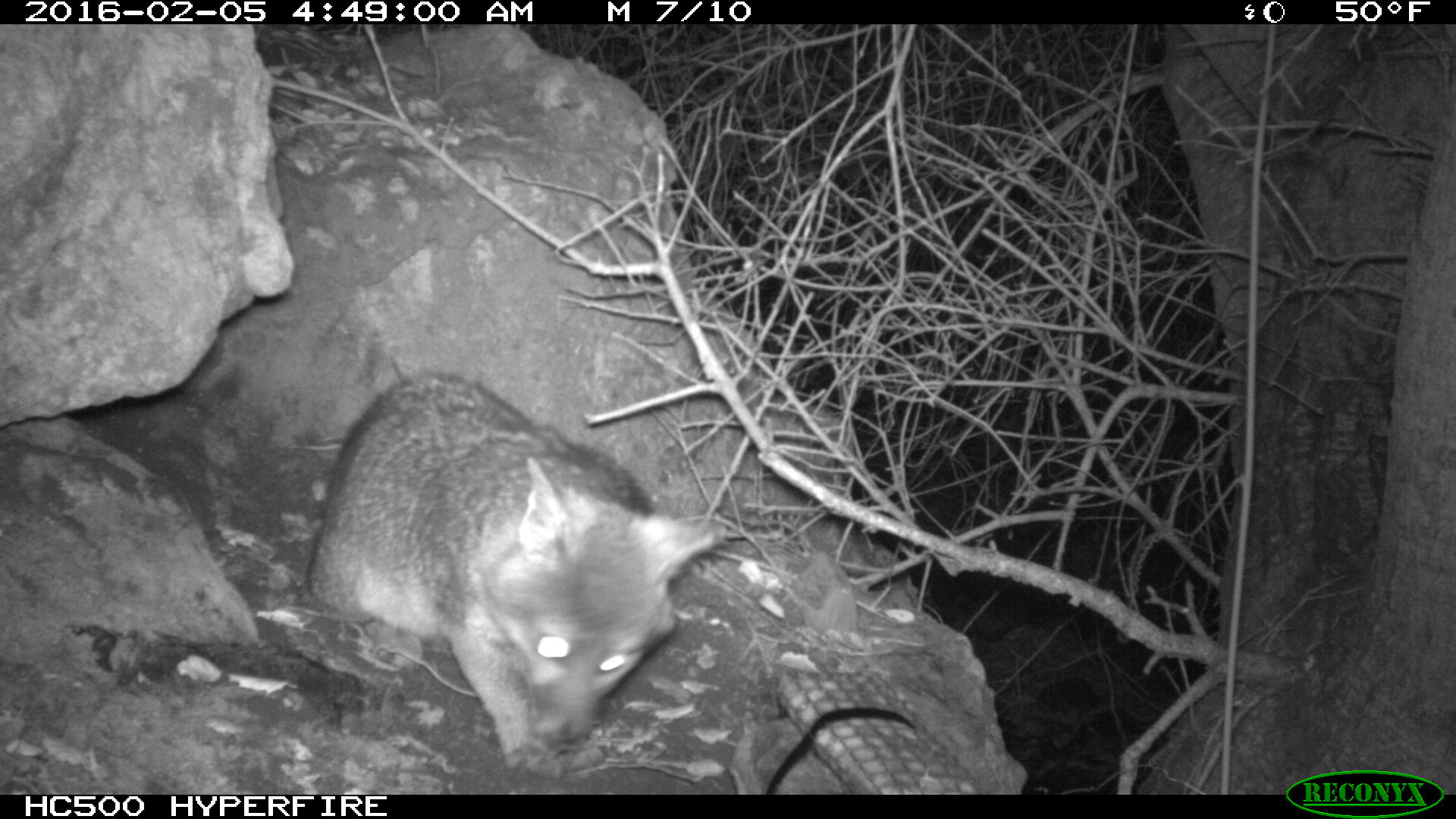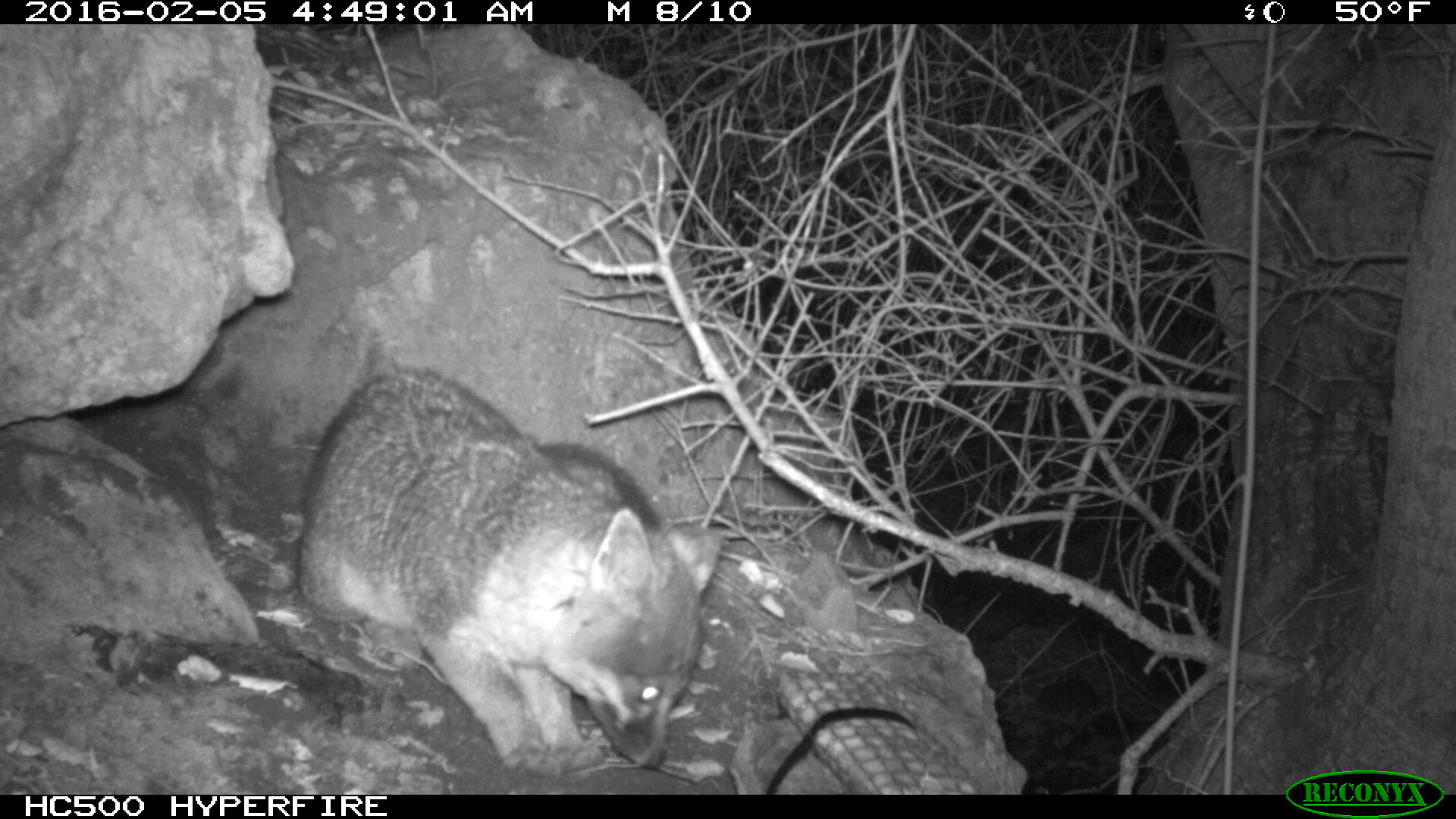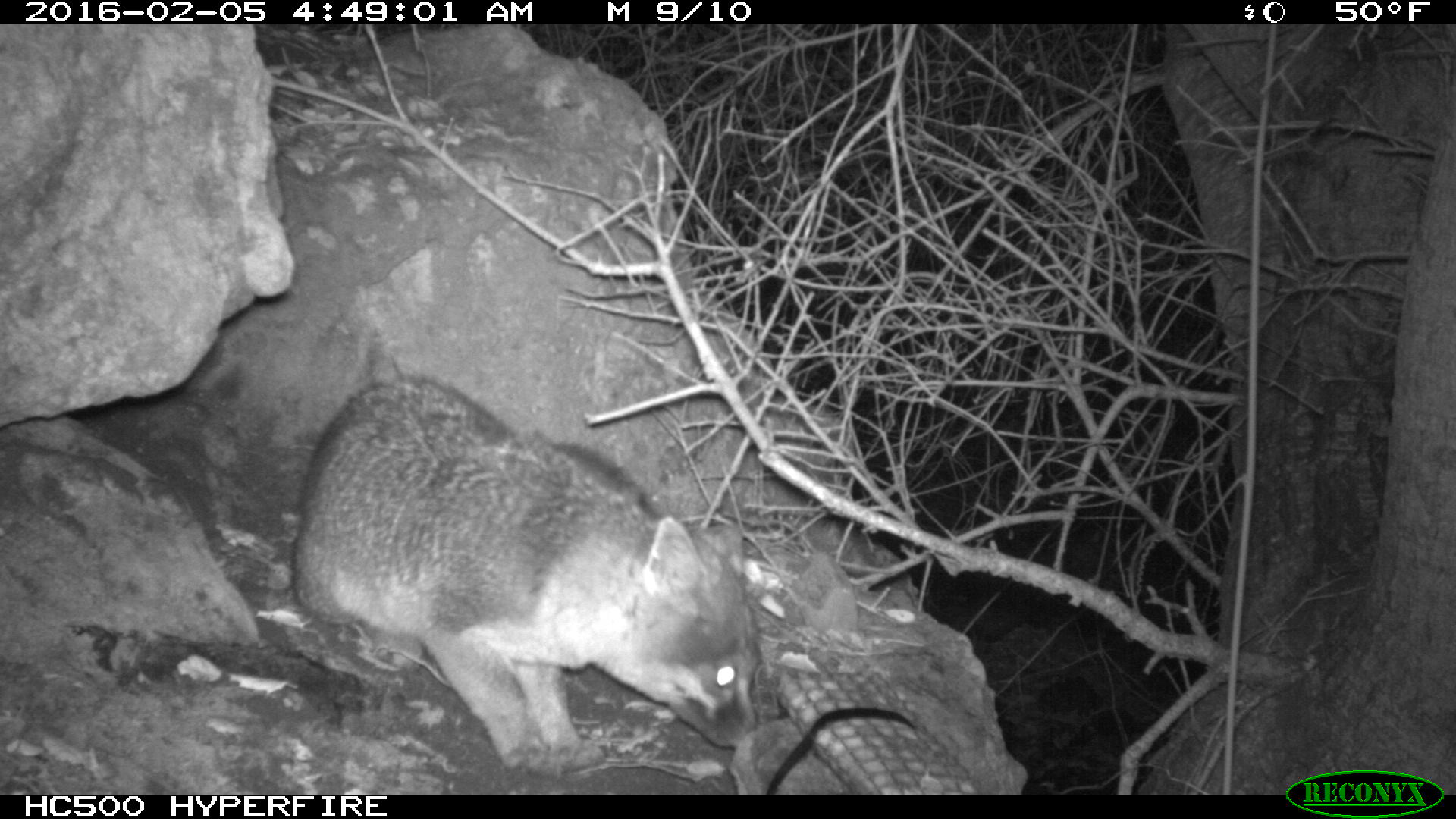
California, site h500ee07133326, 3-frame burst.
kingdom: Animalia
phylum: Chordata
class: Mammalia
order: Carnivora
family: Canidae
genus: Urocyon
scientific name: Urocyon littoralis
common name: island fox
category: fox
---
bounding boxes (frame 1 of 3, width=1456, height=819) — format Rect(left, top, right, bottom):
fox: Rect(309, 370, 722, 779)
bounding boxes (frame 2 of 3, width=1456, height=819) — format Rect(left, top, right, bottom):
fox: Rect(297, 364, 723, 777)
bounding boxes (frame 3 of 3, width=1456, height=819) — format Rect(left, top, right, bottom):
fox: Rect(290, 372, 761, 778)